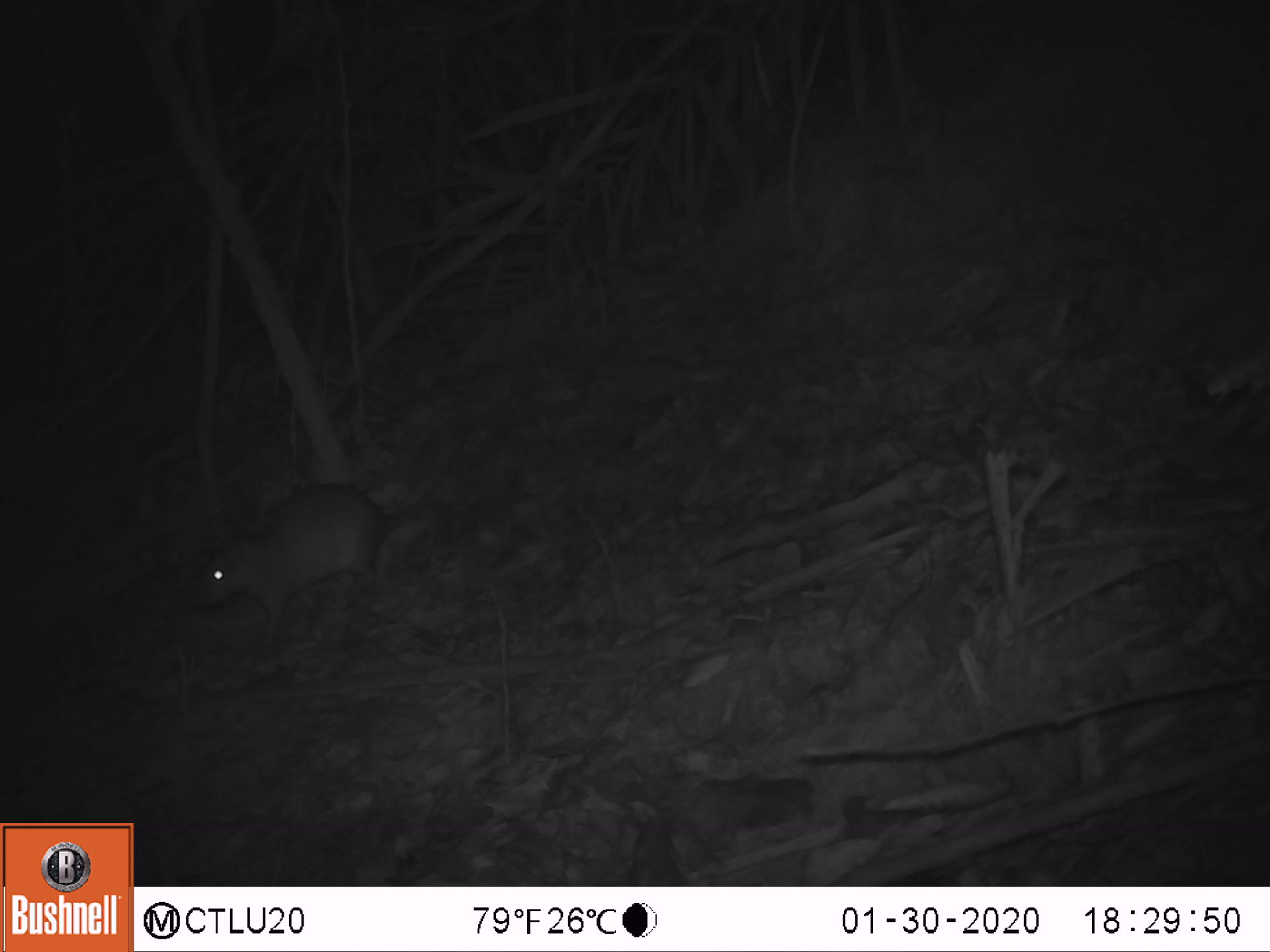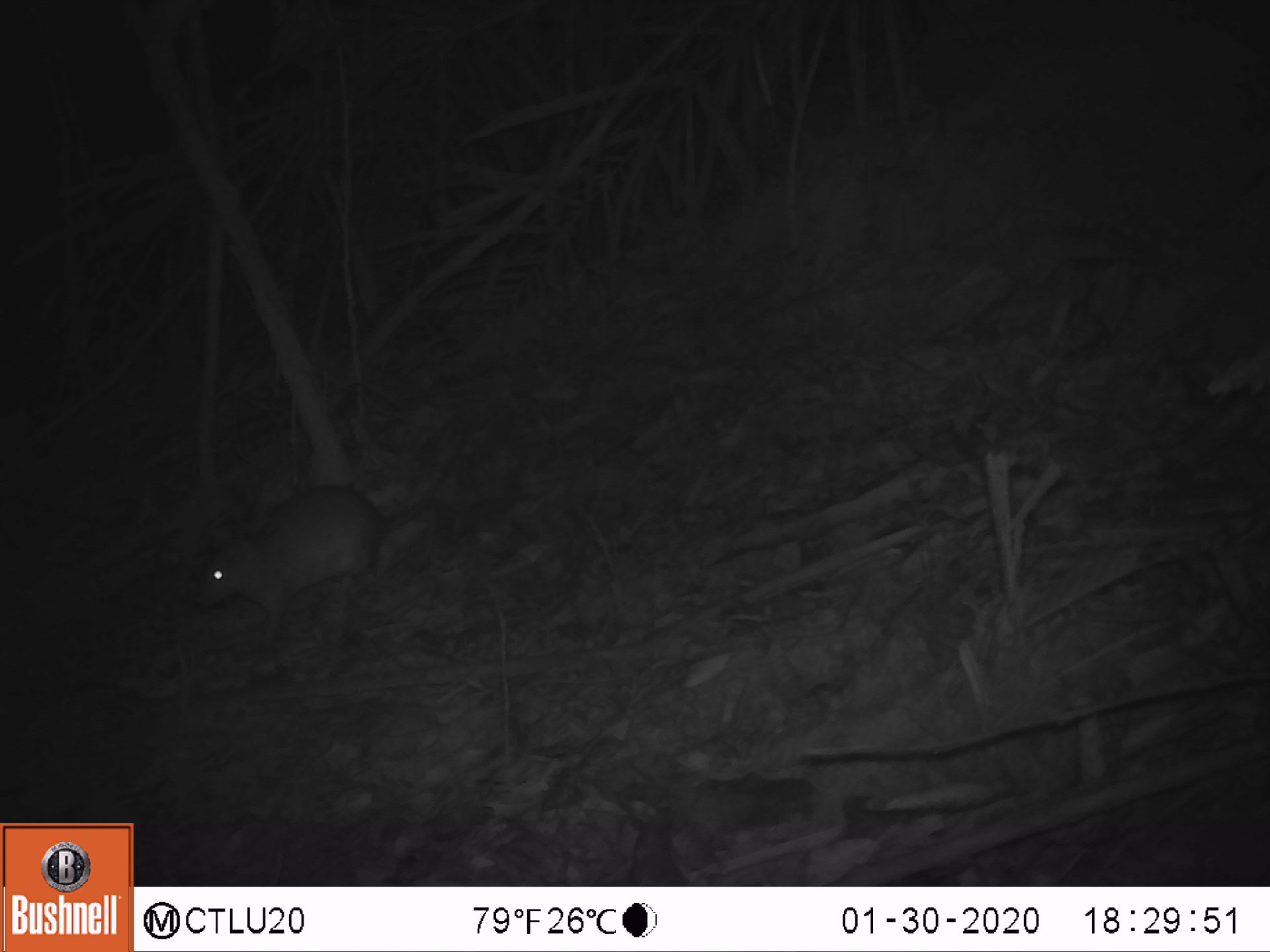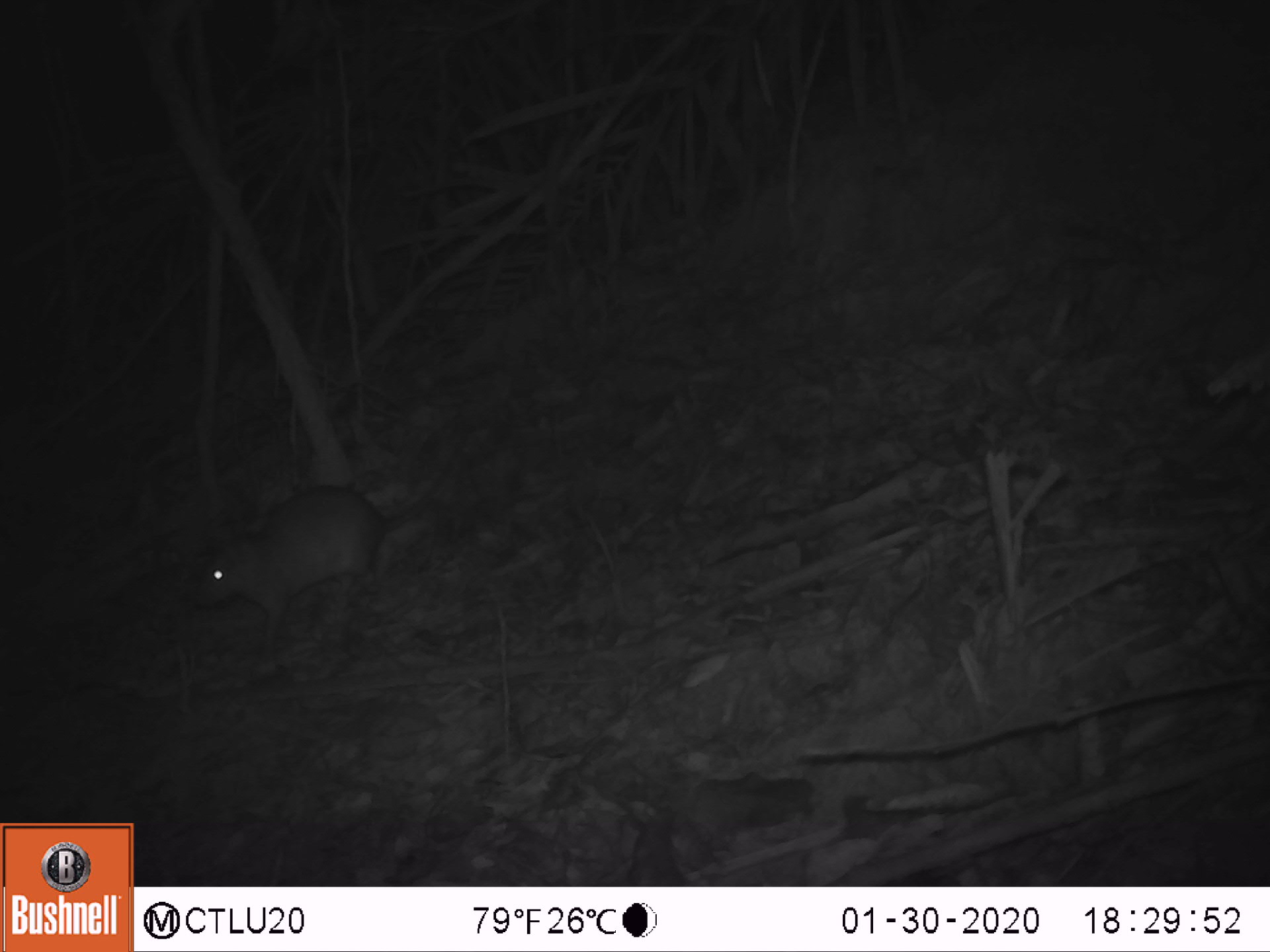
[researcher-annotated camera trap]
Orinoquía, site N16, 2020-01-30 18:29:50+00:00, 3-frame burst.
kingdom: Animalia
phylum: Chordata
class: Mammalia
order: Rodentia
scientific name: Rodentia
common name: rodent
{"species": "rodent (Rodentia)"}